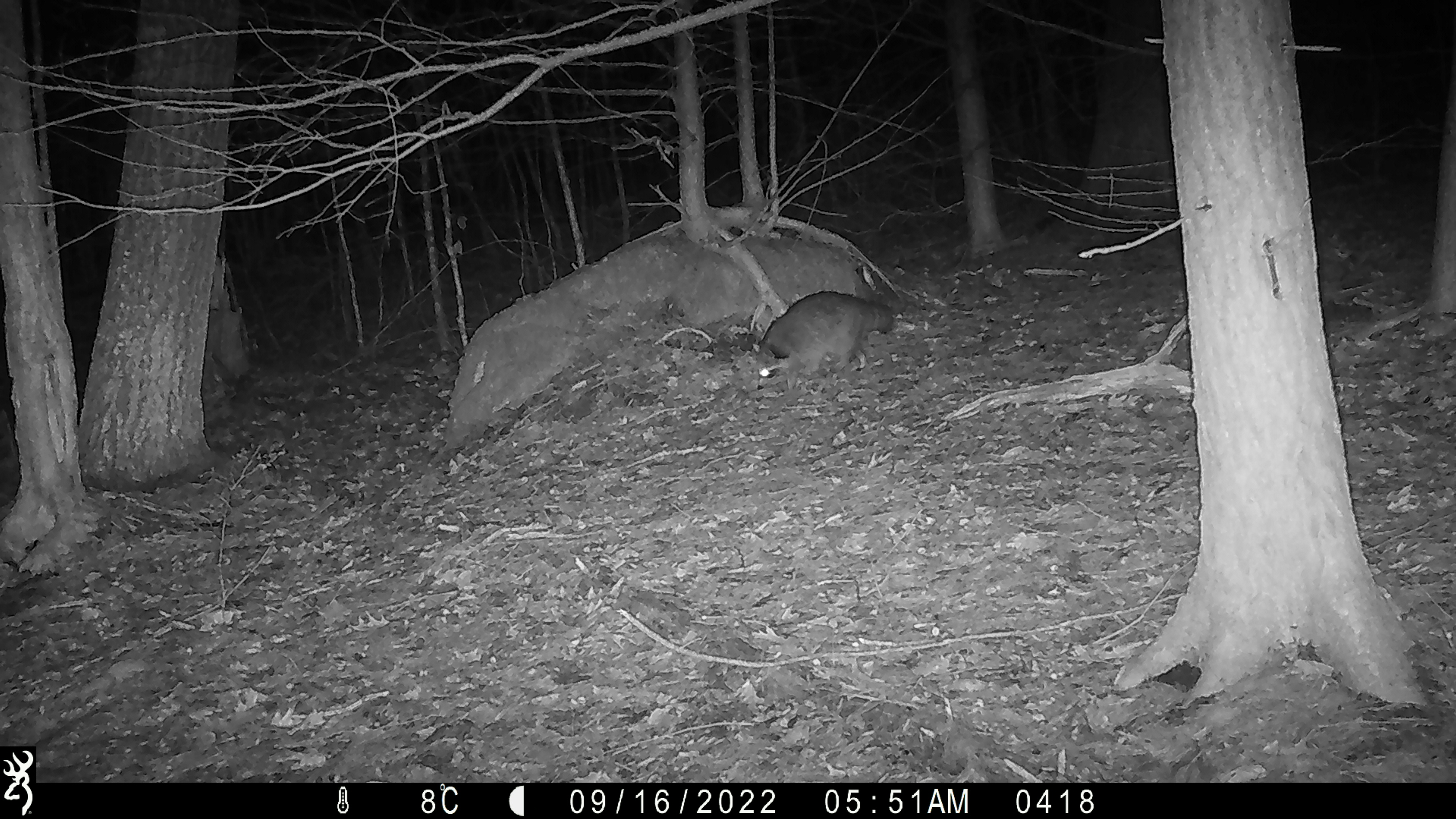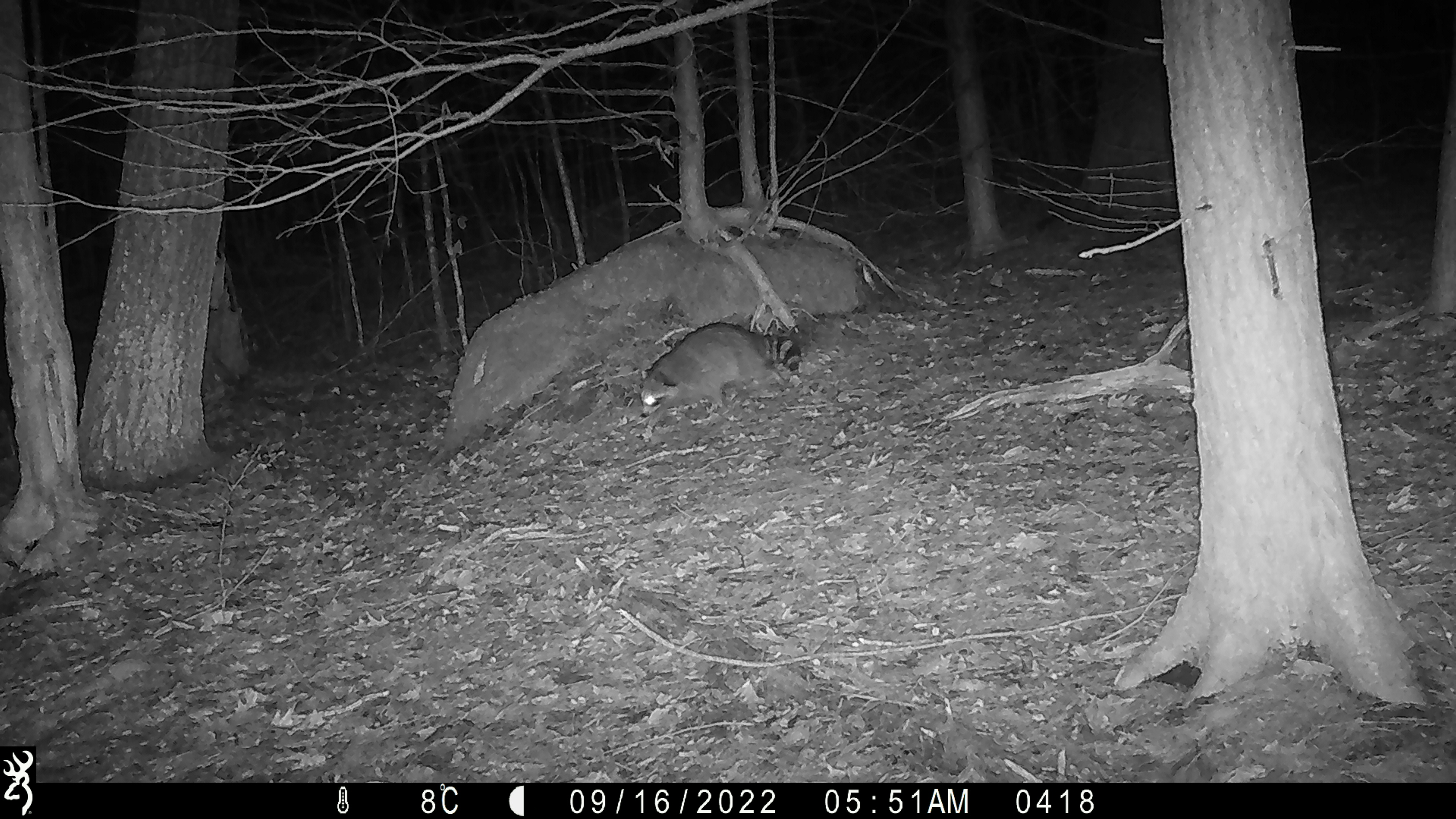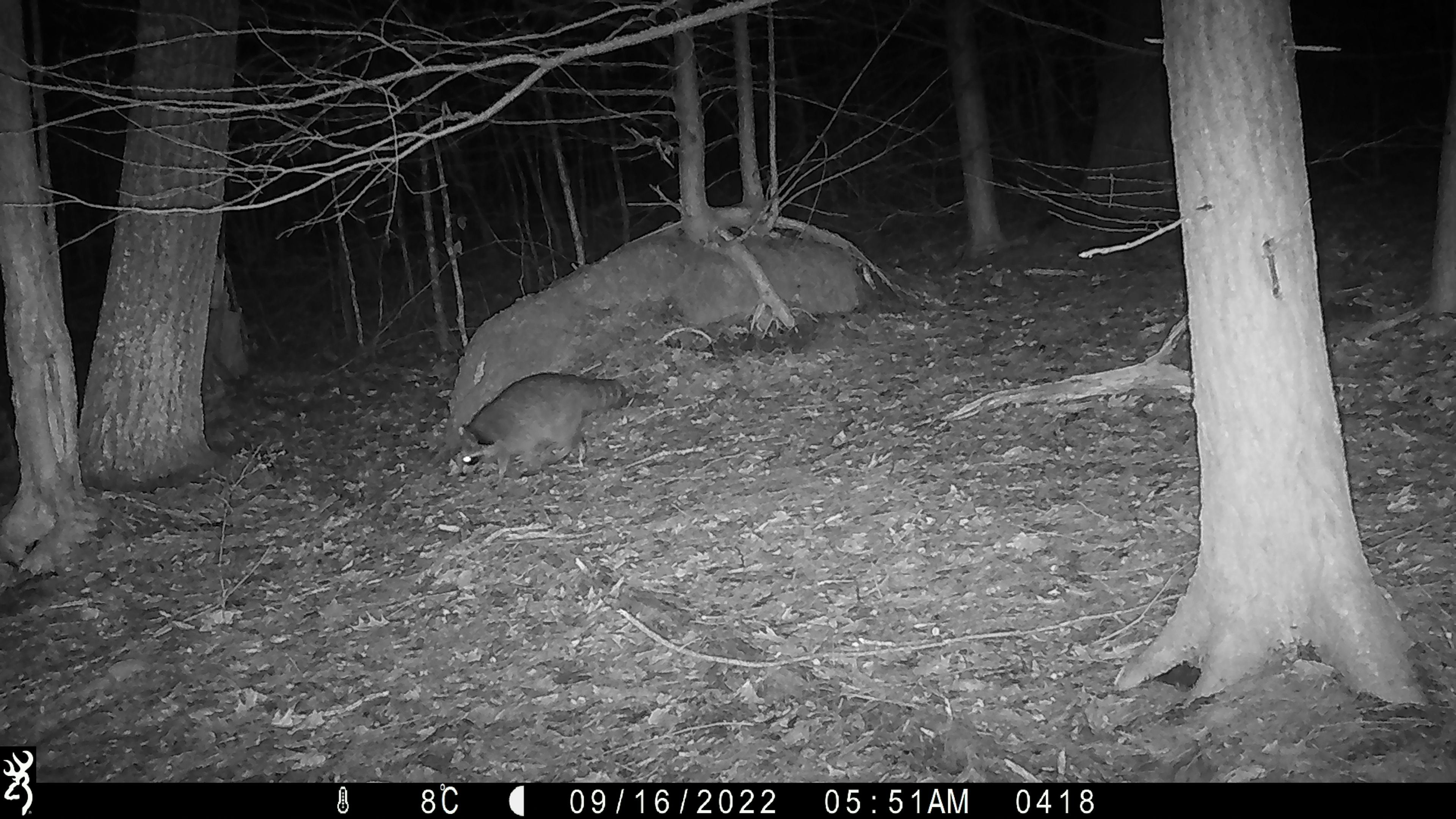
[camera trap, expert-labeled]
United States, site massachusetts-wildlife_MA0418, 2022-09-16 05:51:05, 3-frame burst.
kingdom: Animalia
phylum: Chordata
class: Mammalia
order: Carnivora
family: Procyonidae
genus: Procyon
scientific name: Procyon lotor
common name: raccoon